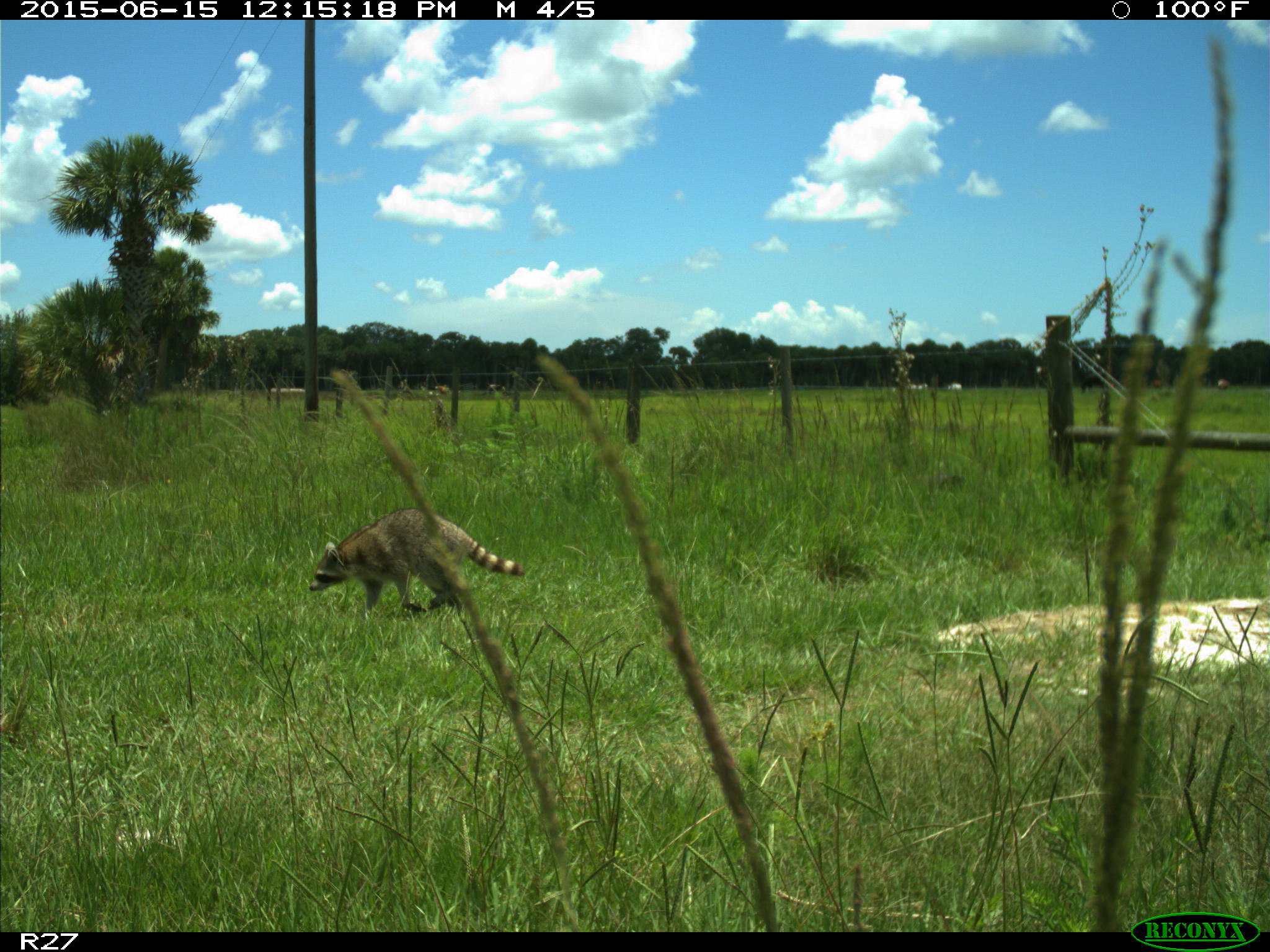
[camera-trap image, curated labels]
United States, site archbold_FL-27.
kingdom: Animalia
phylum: Chordata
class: Mammalia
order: Artiodactyla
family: Bovidae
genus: Bos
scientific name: Bos taurus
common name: domestic cow